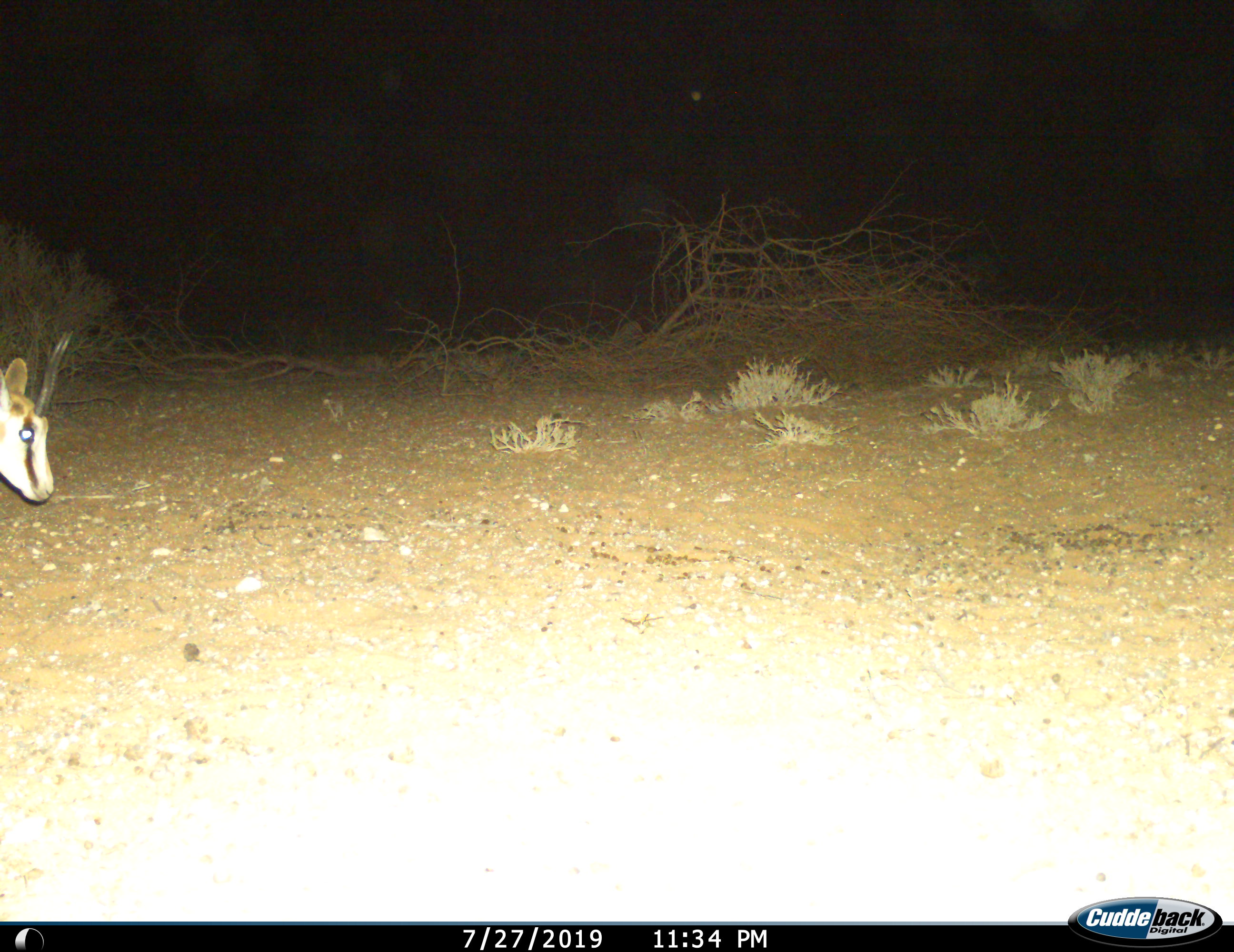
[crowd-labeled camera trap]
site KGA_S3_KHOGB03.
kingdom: Animalia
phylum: Chordata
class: Mammalia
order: Artiodactyla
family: Bovidae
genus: Antidorcas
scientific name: Antidorcas marsupialis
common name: springbok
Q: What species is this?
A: Springbok (Antidorcas marsupialis).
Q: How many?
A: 1.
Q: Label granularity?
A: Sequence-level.